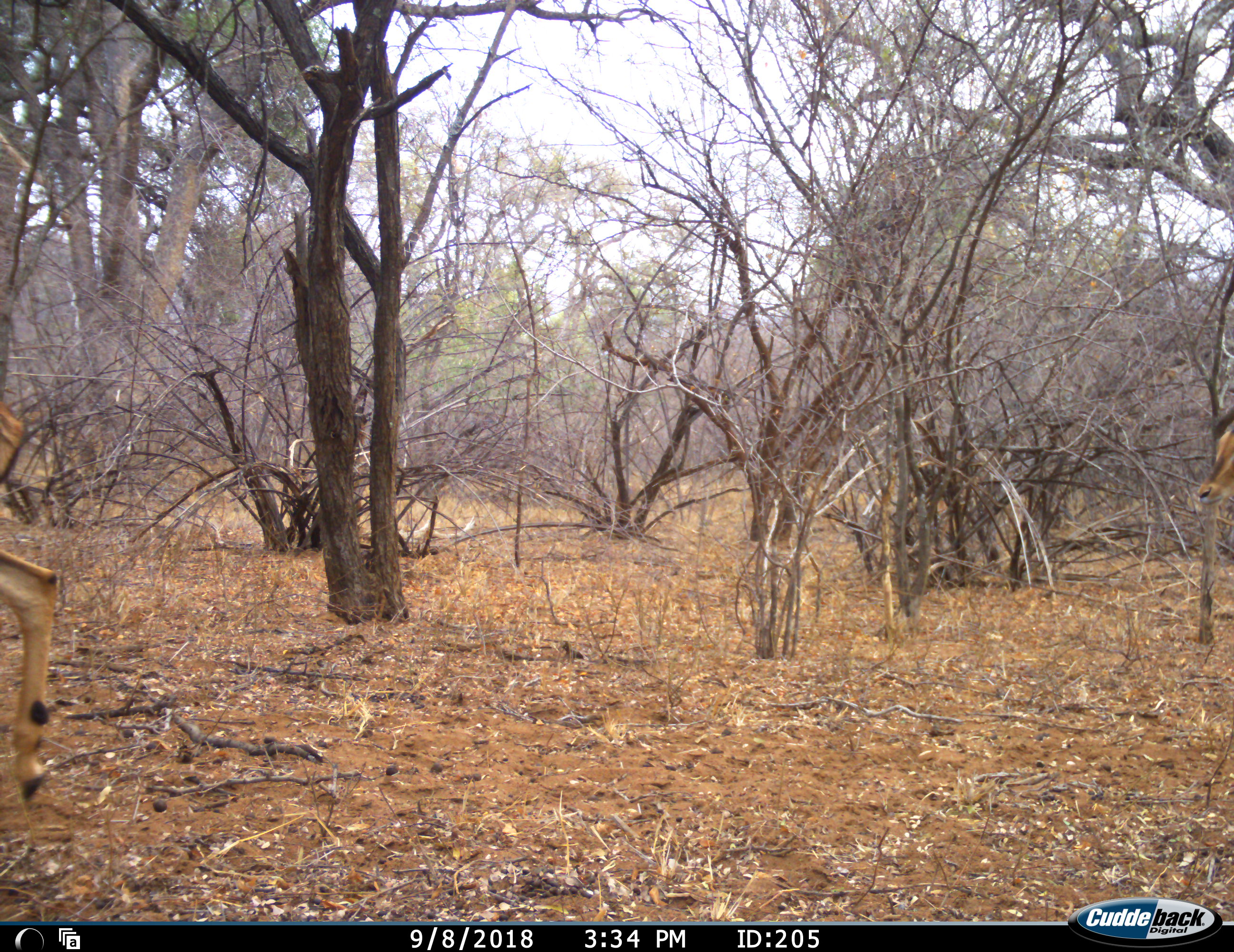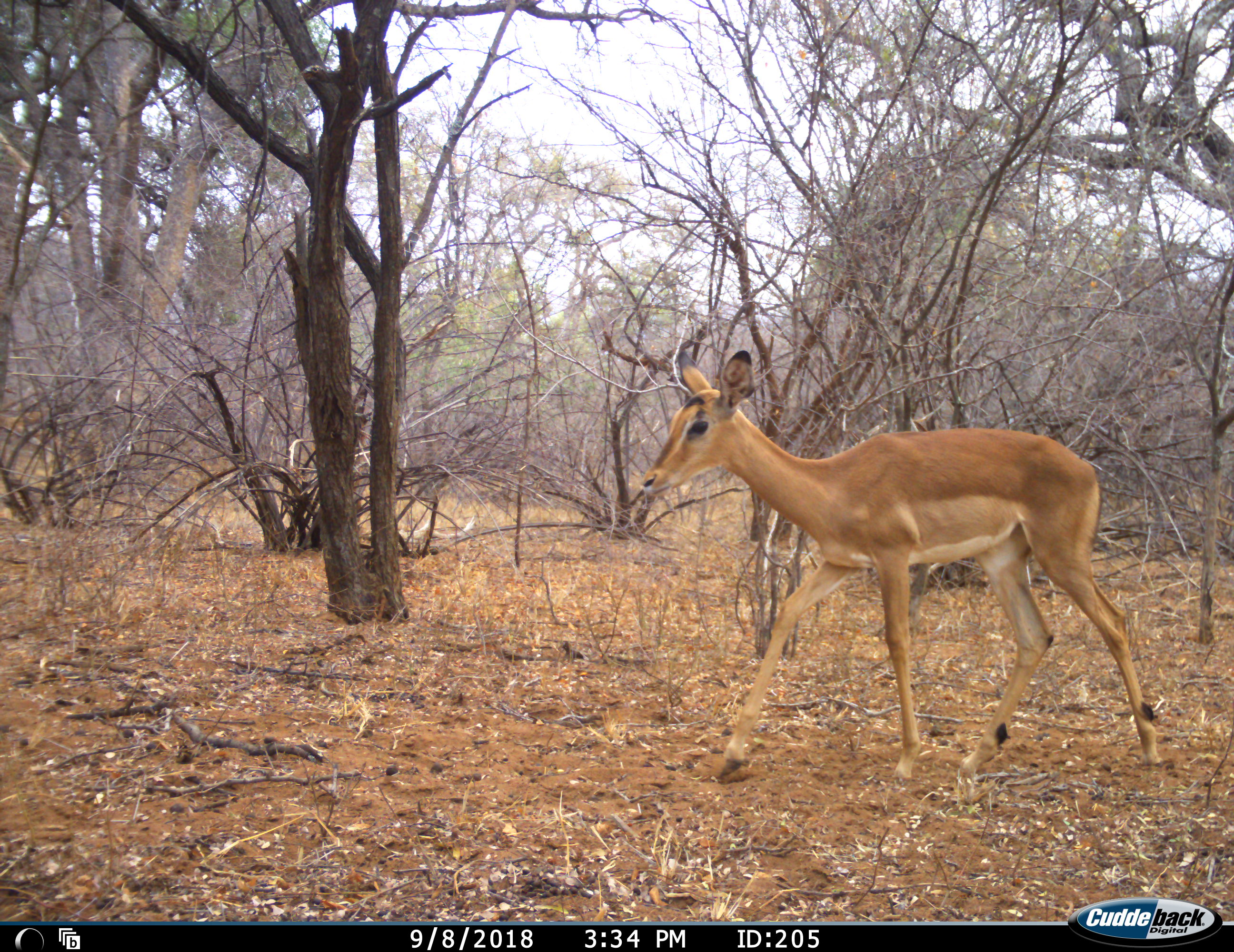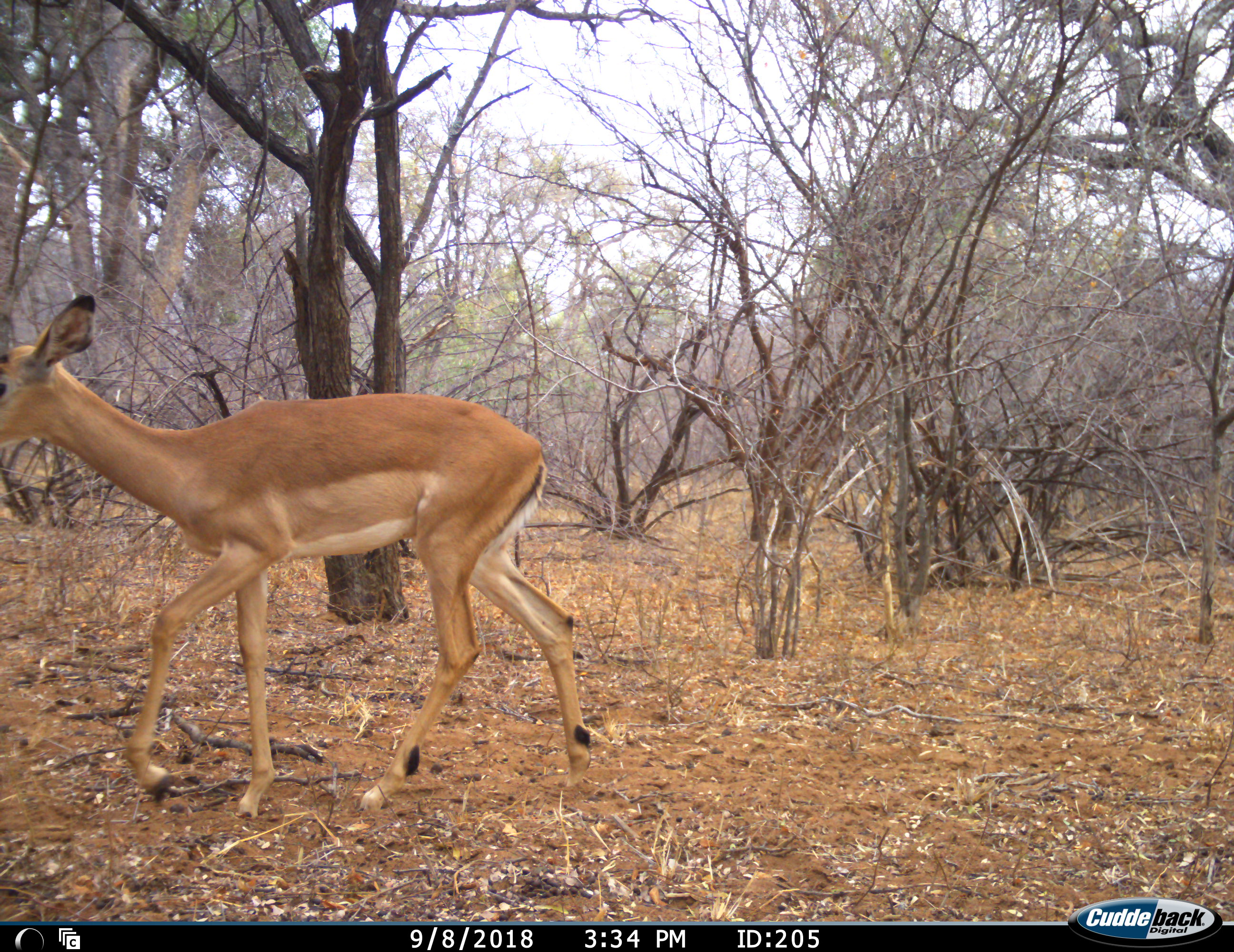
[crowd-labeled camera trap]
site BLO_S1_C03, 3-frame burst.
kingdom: Animalia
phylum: Chordata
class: Mammalia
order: Artiodactyla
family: Bovidae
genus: Aepyceros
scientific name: Aepyceros melampus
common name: impala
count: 2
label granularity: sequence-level